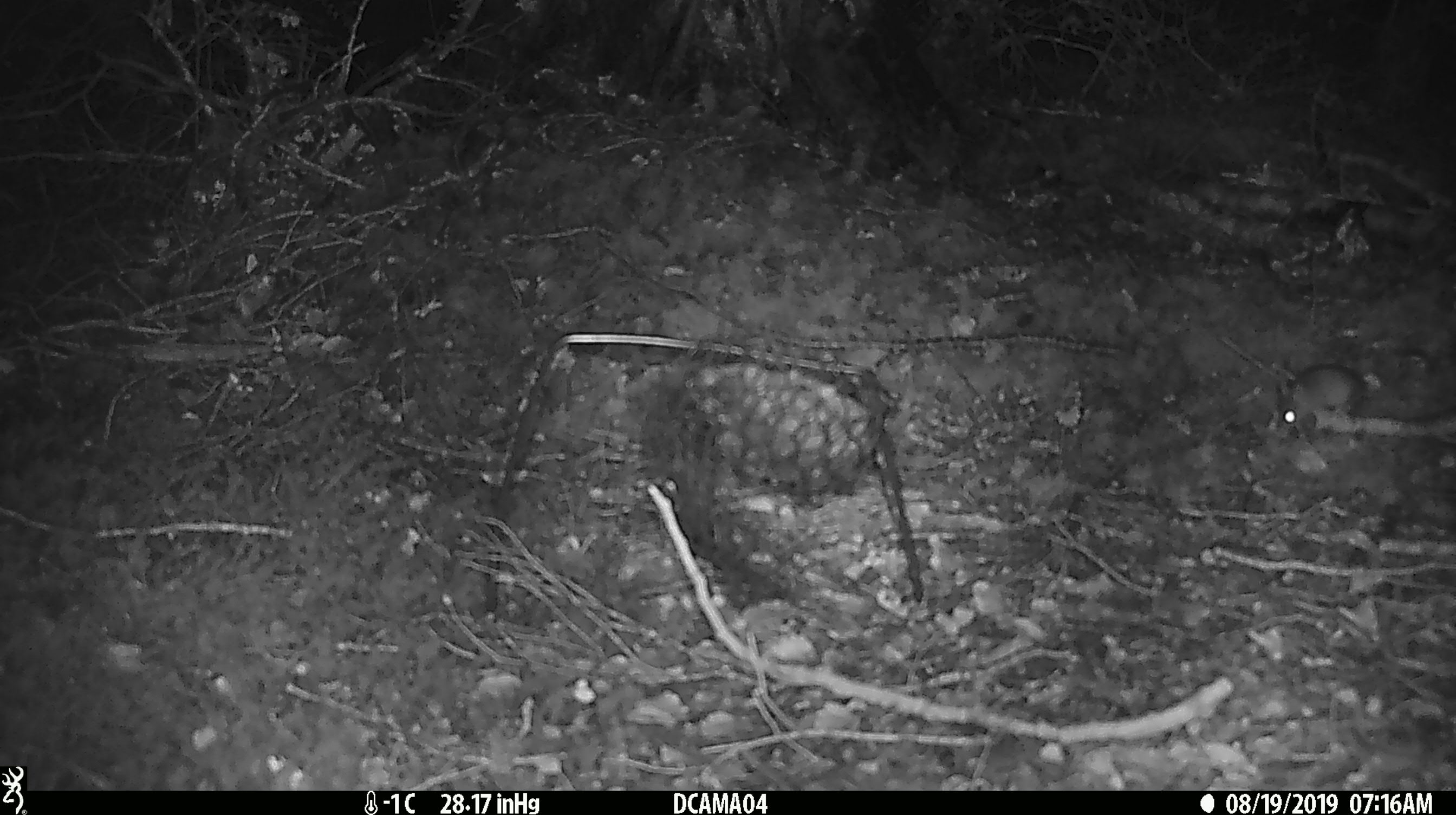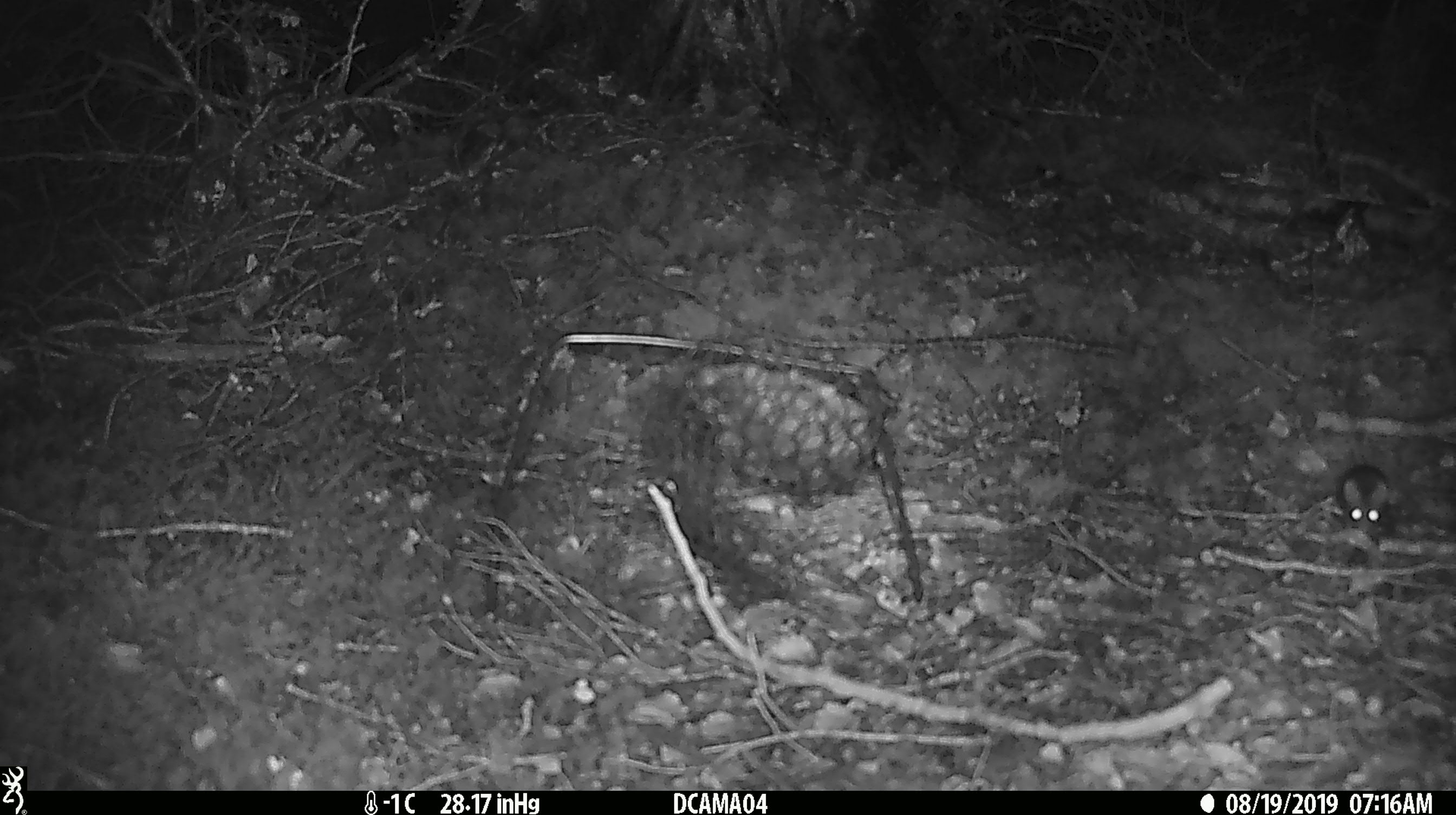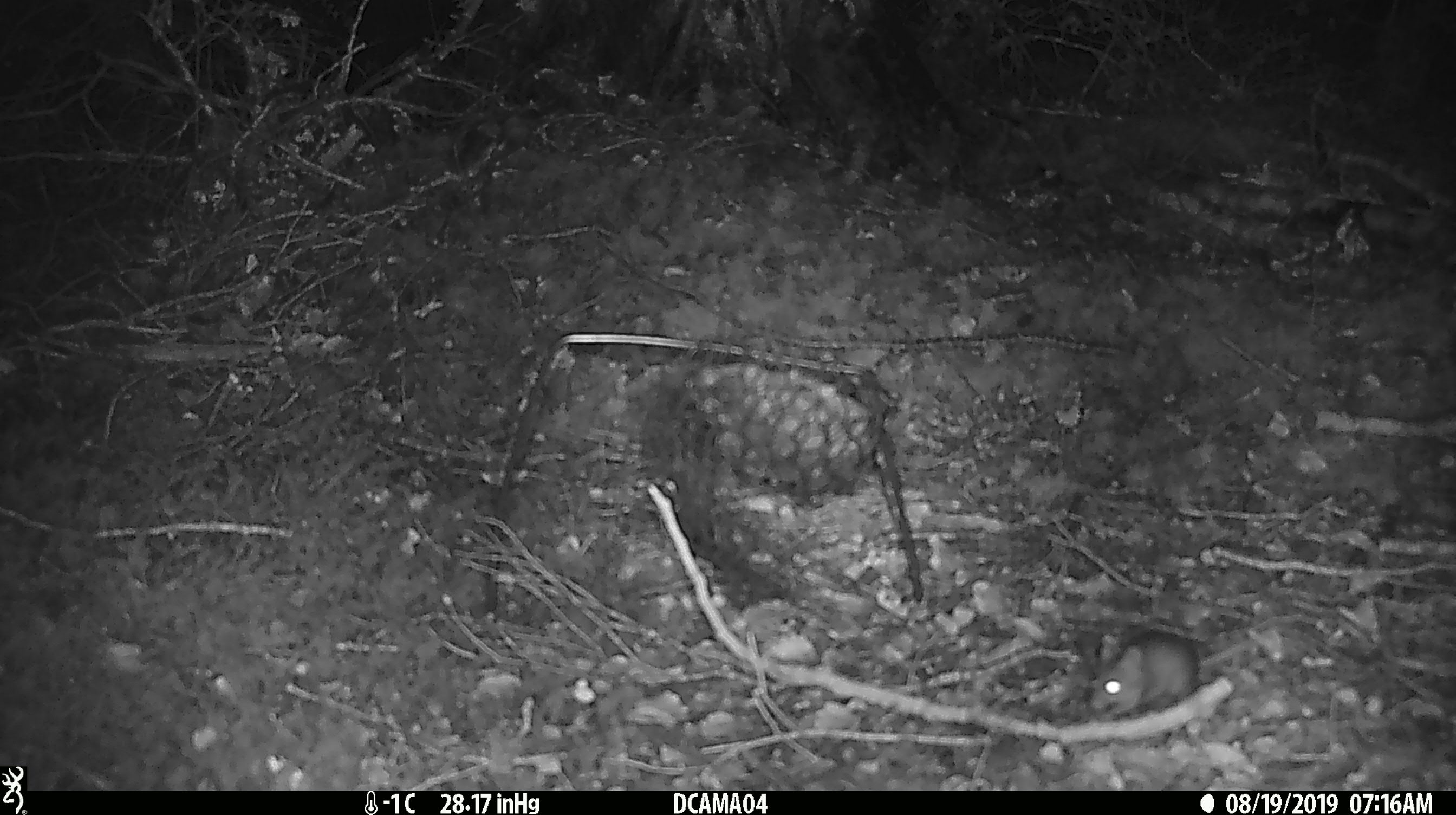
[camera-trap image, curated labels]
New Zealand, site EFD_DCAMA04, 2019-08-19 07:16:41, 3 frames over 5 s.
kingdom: Animalia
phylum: Chordata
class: Mammalia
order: Rodentia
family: Muridae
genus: Mus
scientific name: Mus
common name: mouse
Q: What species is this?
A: Mouse (Mus).